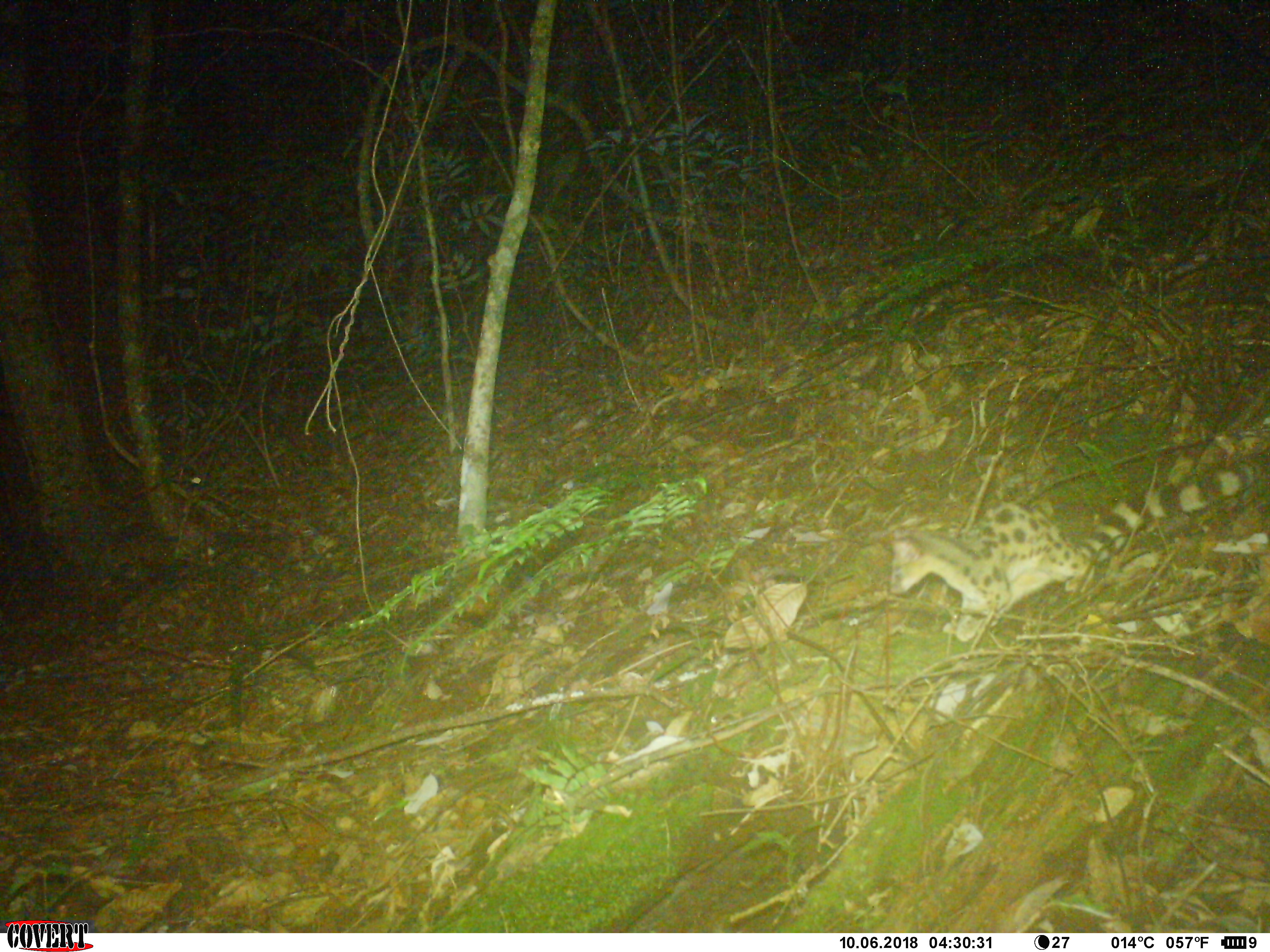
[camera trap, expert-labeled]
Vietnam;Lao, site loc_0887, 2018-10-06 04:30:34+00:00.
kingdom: Animalia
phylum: Chordata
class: Mammalia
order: Carnivora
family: Prionodontidae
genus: Prionodon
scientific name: Prionodon pardicolor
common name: spotted linsang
Spotted linsang (Prionodon pardicolor). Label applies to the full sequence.